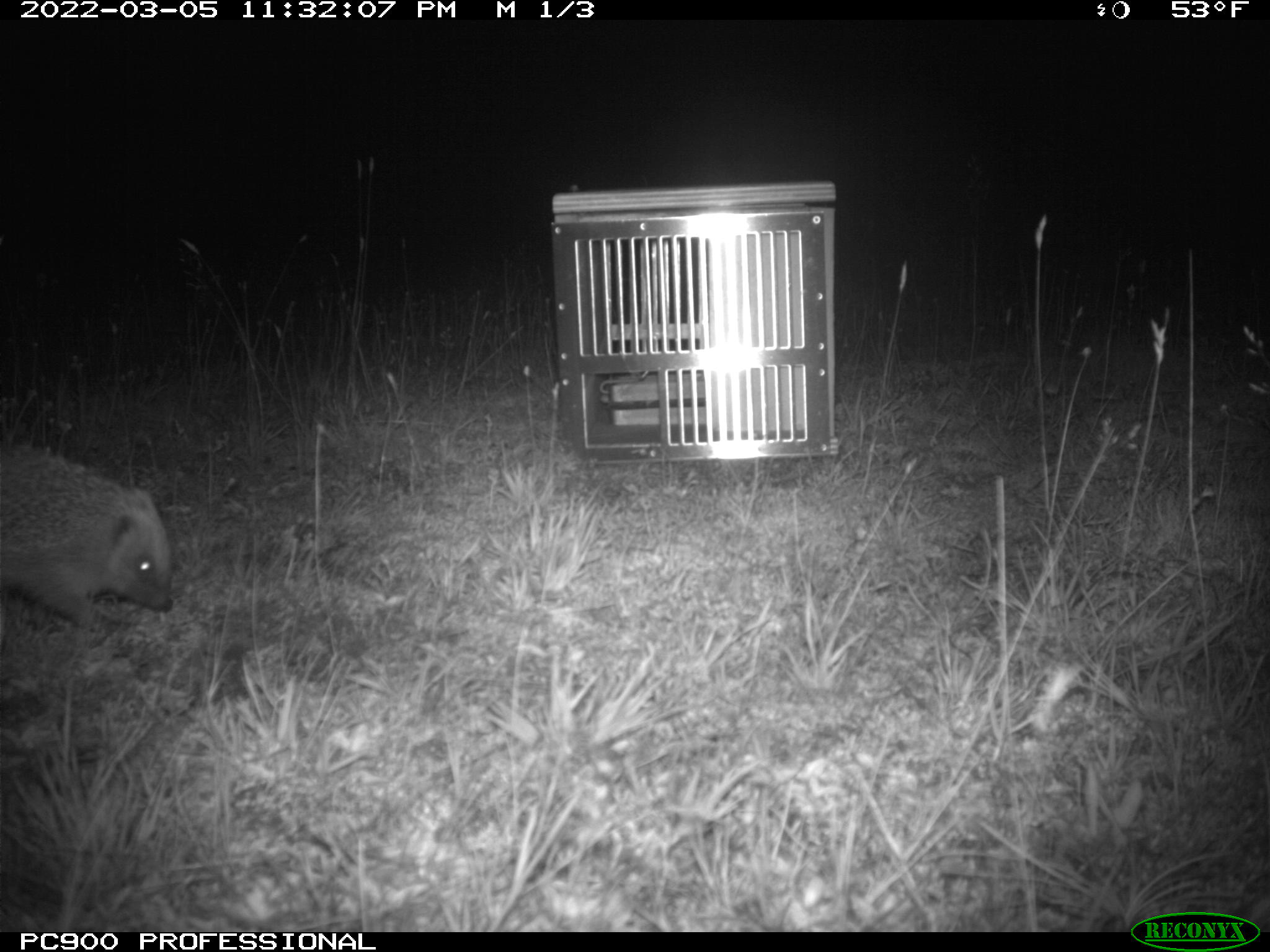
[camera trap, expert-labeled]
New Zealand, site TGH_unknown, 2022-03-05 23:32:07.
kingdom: Animalia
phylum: Chordata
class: Mammalia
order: Eulipotyphla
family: Erinaceidae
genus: Erinaceus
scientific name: Erinaceus europaeus europaeus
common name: european hedgehog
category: hedgehog